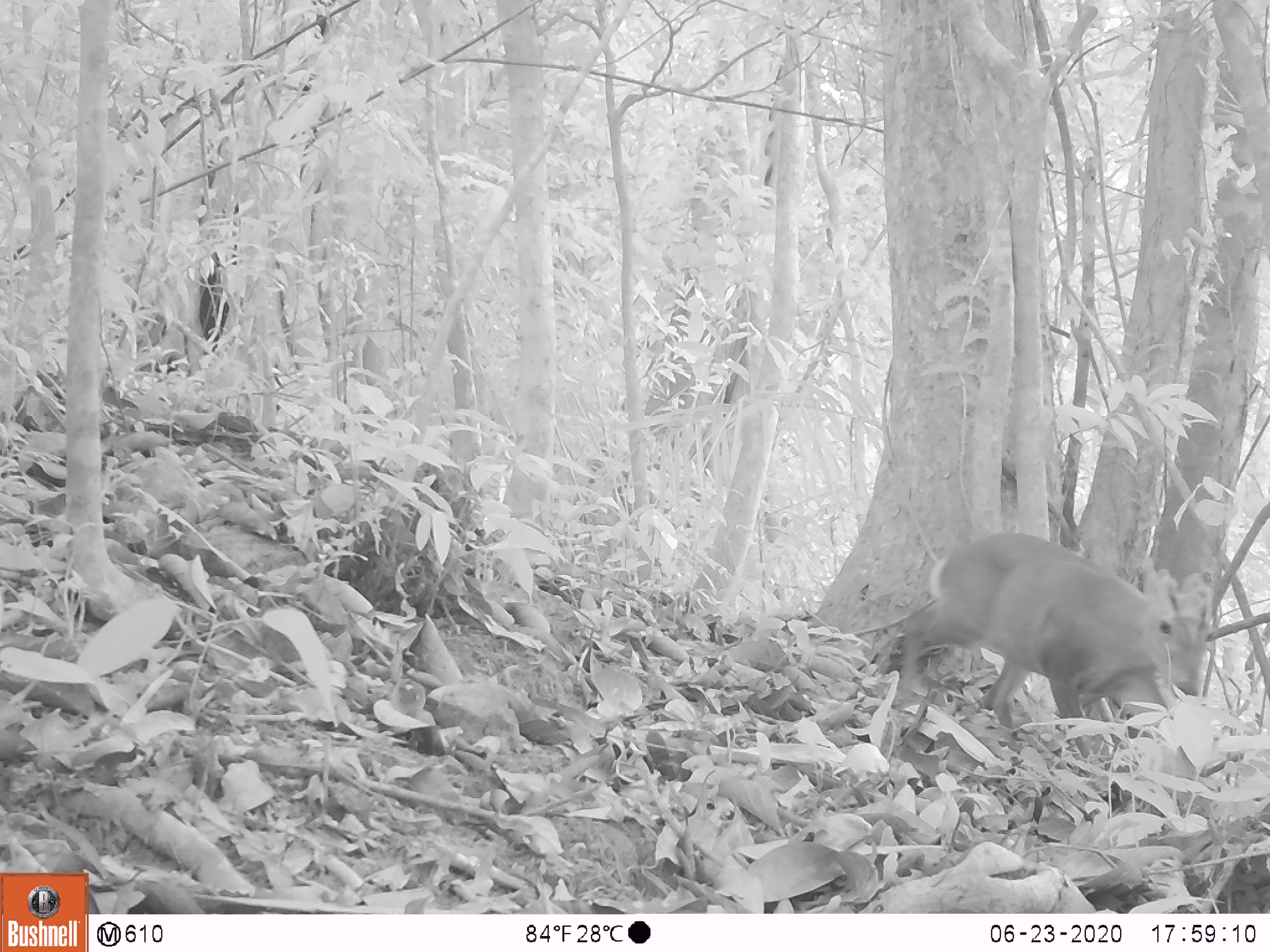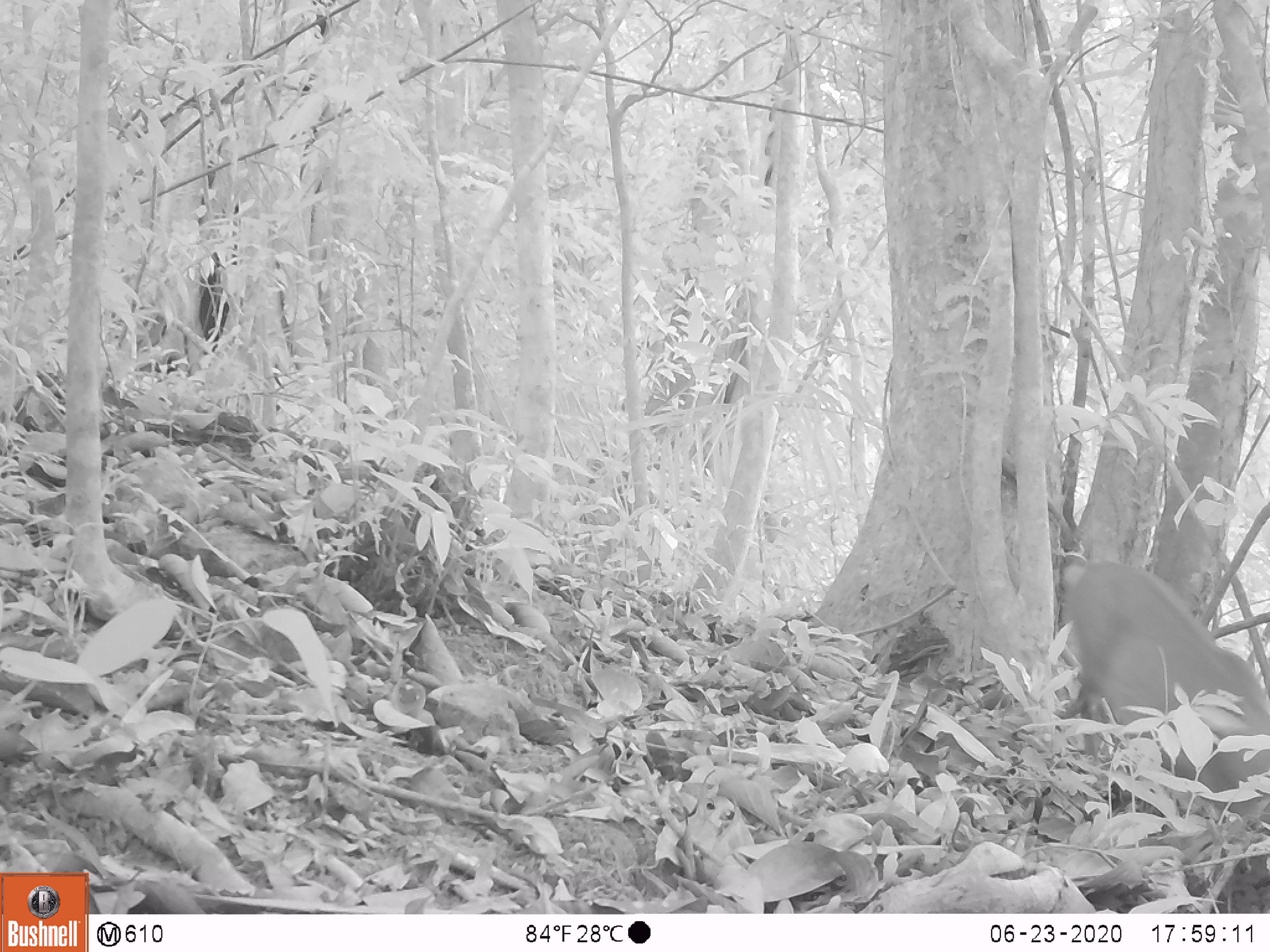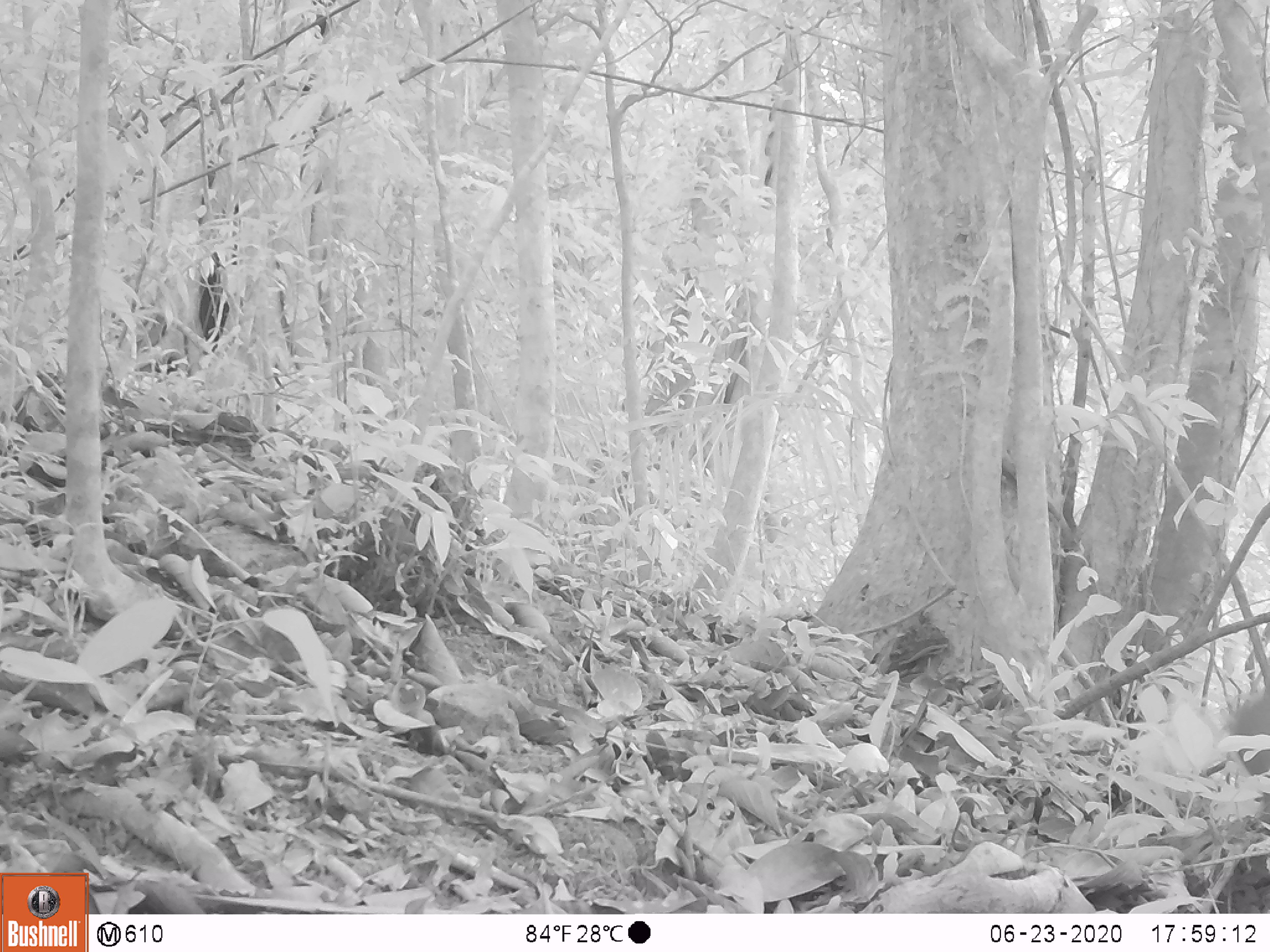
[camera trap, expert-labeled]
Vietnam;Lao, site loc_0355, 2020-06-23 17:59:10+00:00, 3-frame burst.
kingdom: Animalia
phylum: Chordata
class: Mammalia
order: Artiodactyla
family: Cervidae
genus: Muntiacus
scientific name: Muntiacus rooseveltorum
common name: roosevelt's muntjac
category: roosevelts muntjac group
Roosevelts muntjac group (roosevelt's muntjac) (Muntiacus rooseveltorum). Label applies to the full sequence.